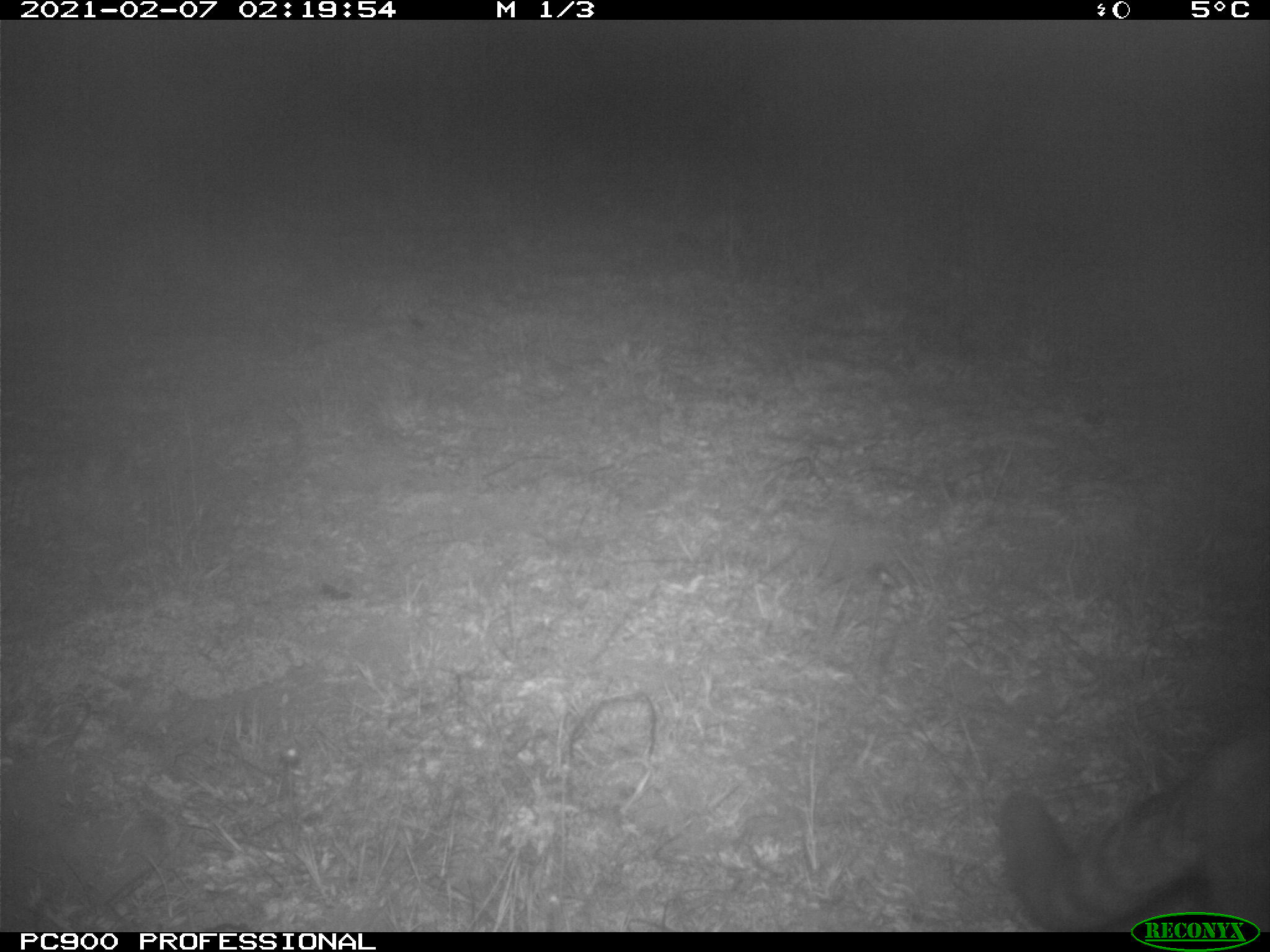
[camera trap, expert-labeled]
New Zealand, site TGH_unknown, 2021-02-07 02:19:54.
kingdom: Animalia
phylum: Chordata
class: Mammalia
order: Carnivora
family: Felidae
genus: Felis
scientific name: Felis catus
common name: domestic cat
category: cat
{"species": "cat (domestic cat) (Felis catus)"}